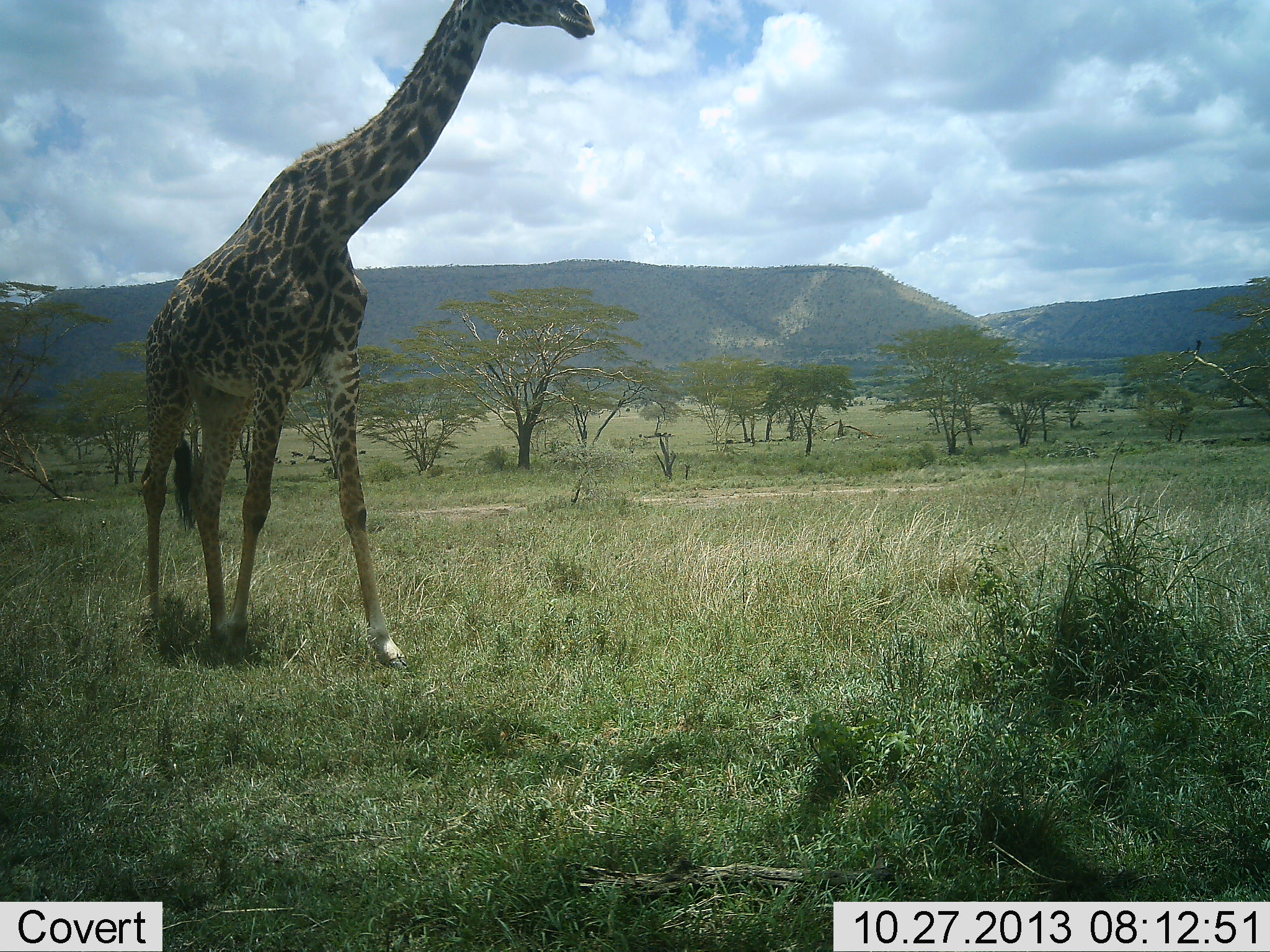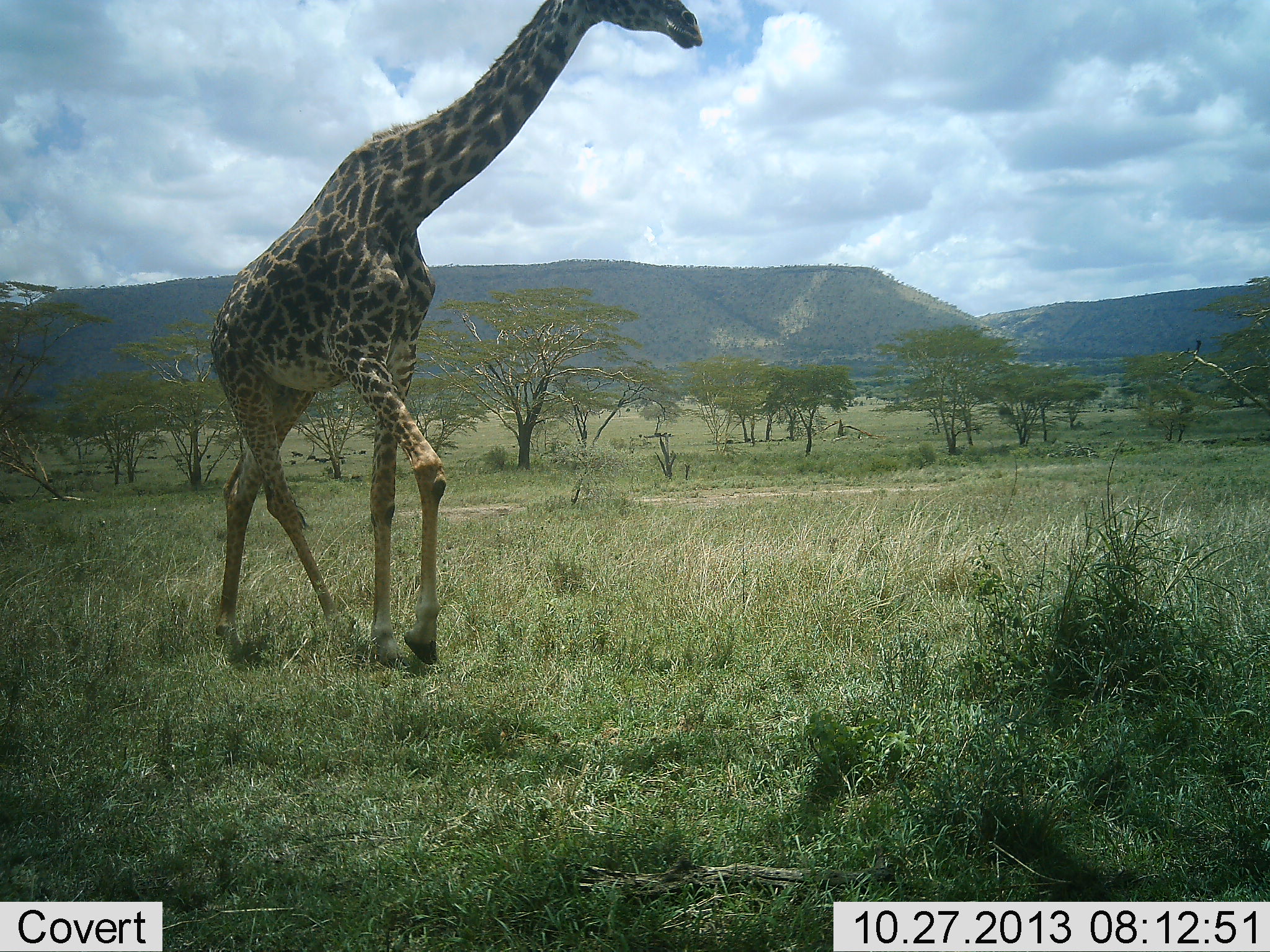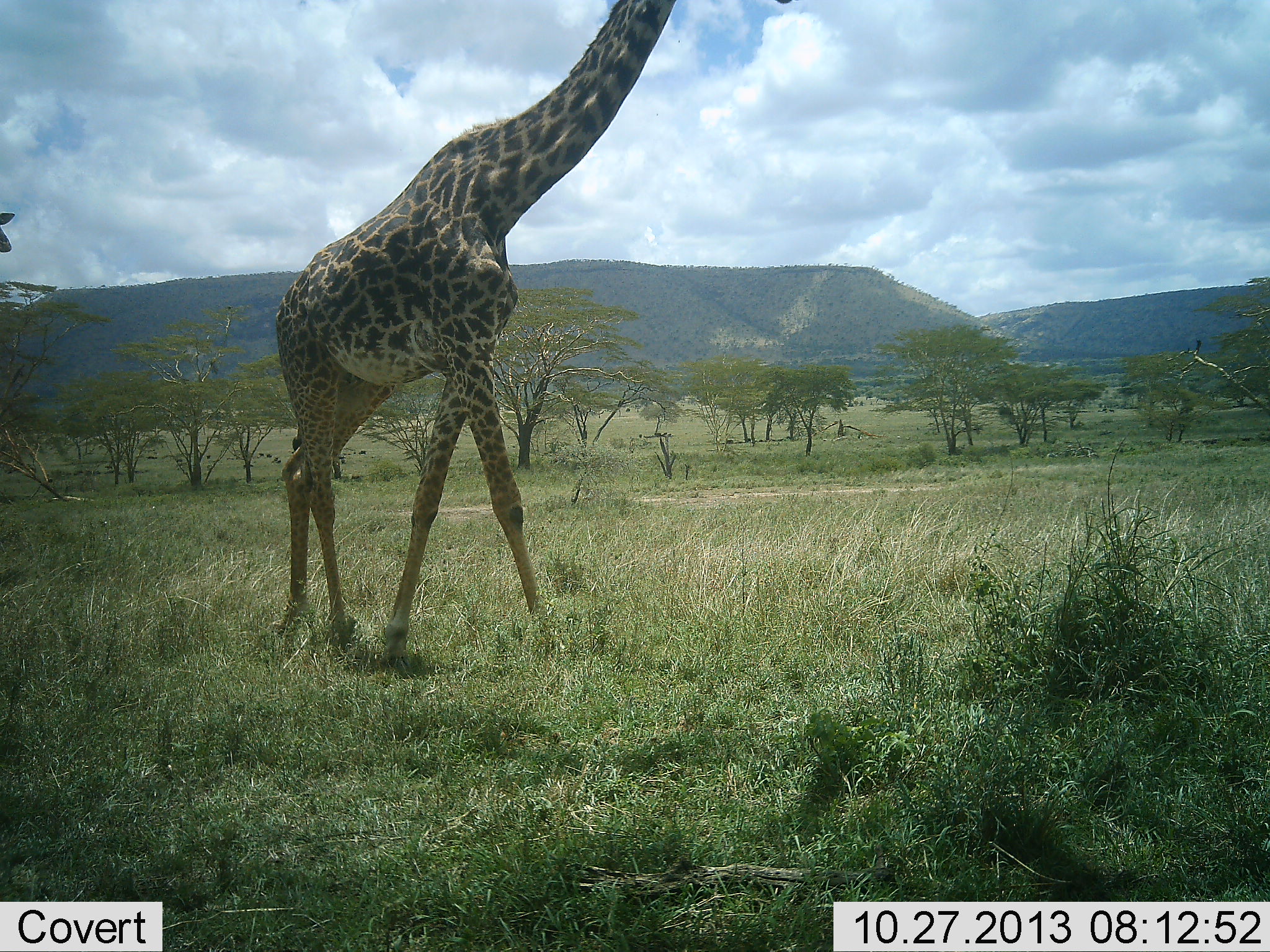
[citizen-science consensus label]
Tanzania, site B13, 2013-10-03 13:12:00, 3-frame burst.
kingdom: Animalia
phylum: Chordata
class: Mammalia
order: Artiodactyla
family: Giraffidae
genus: Giraffa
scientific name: Giraffa camelopardalis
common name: giraffe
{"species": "giraffe (Giraffa camelopardalis)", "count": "2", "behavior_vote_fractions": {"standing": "10%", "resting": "0%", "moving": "100%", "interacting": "0%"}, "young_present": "0%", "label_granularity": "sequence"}